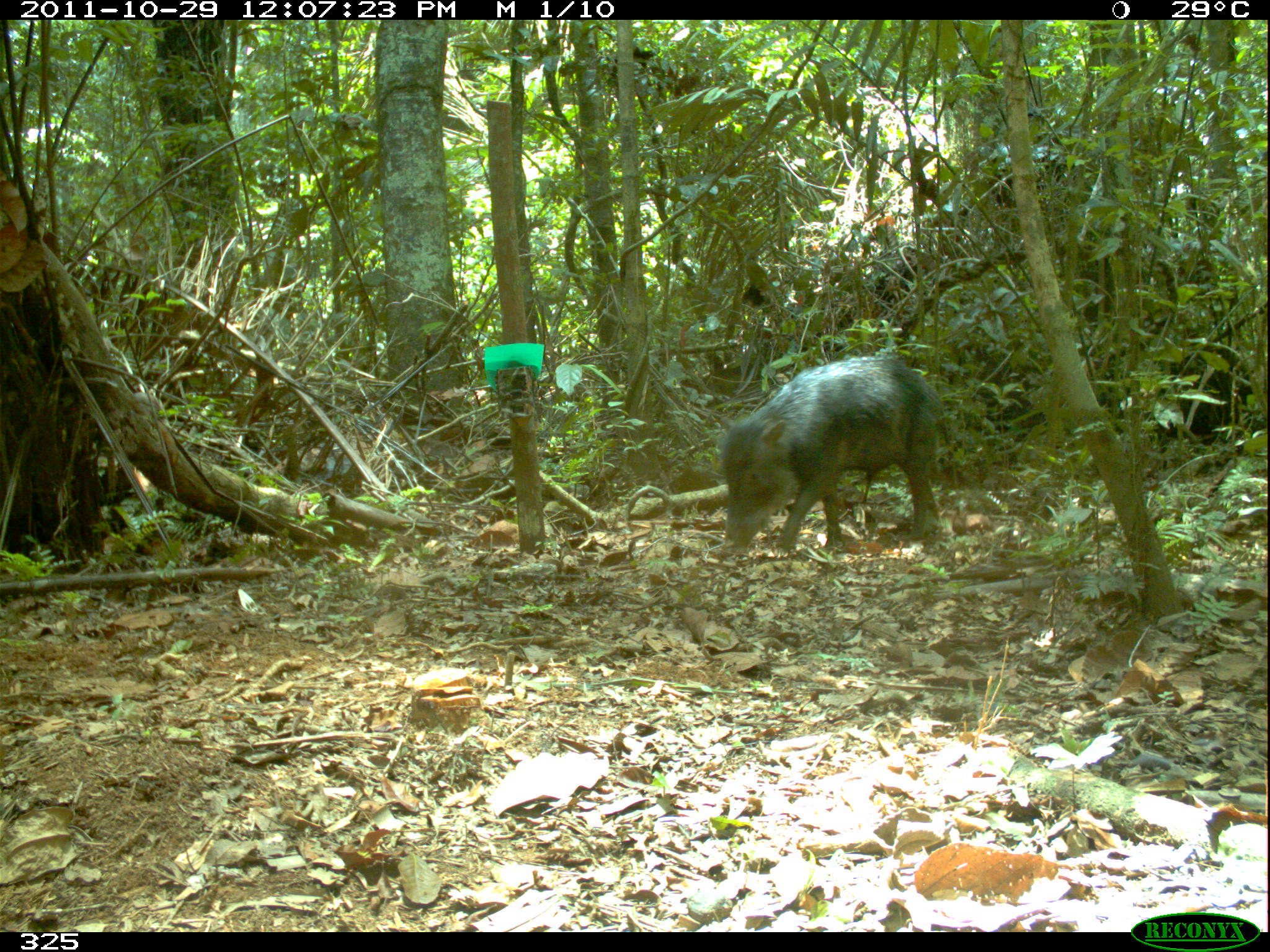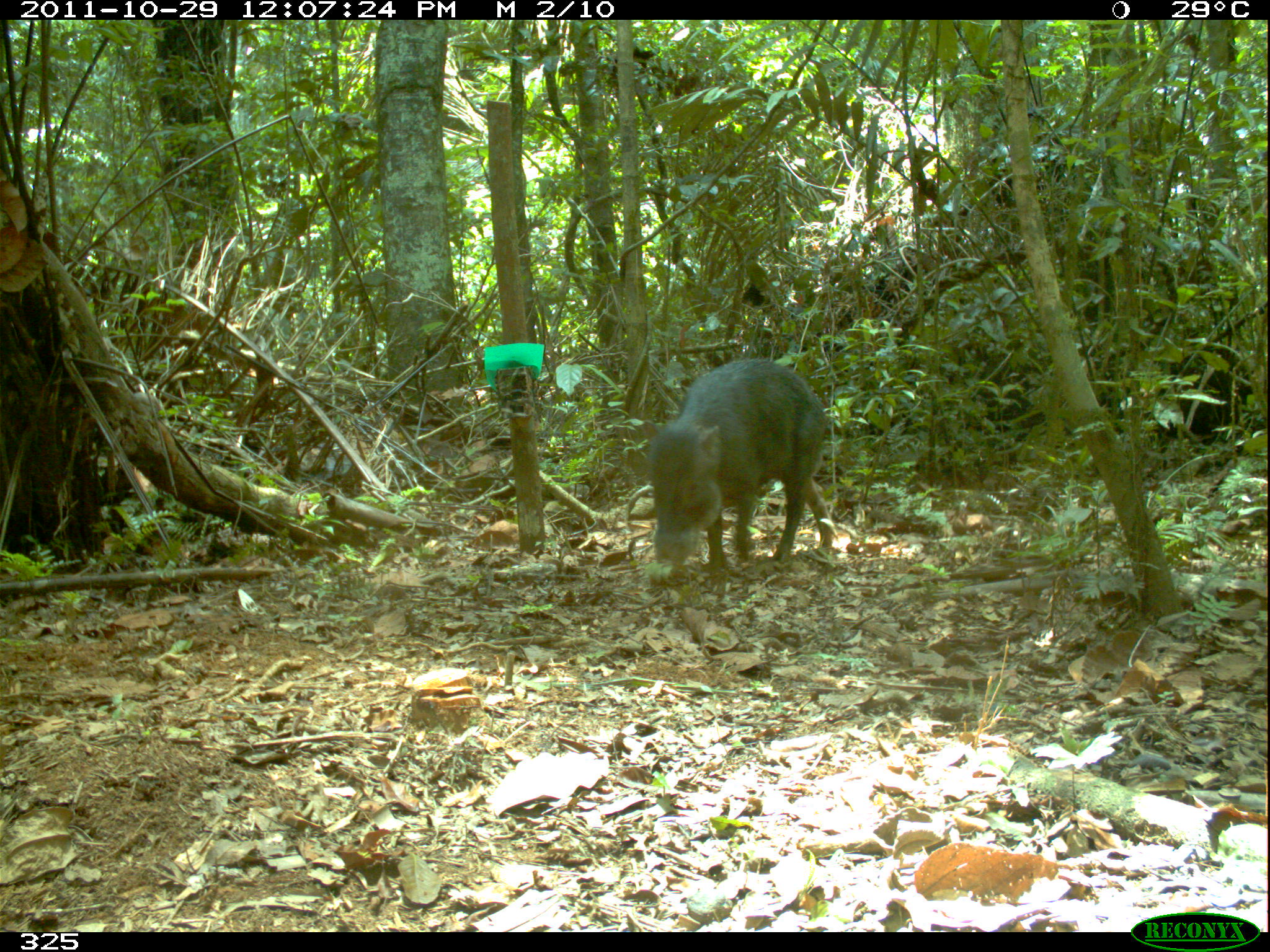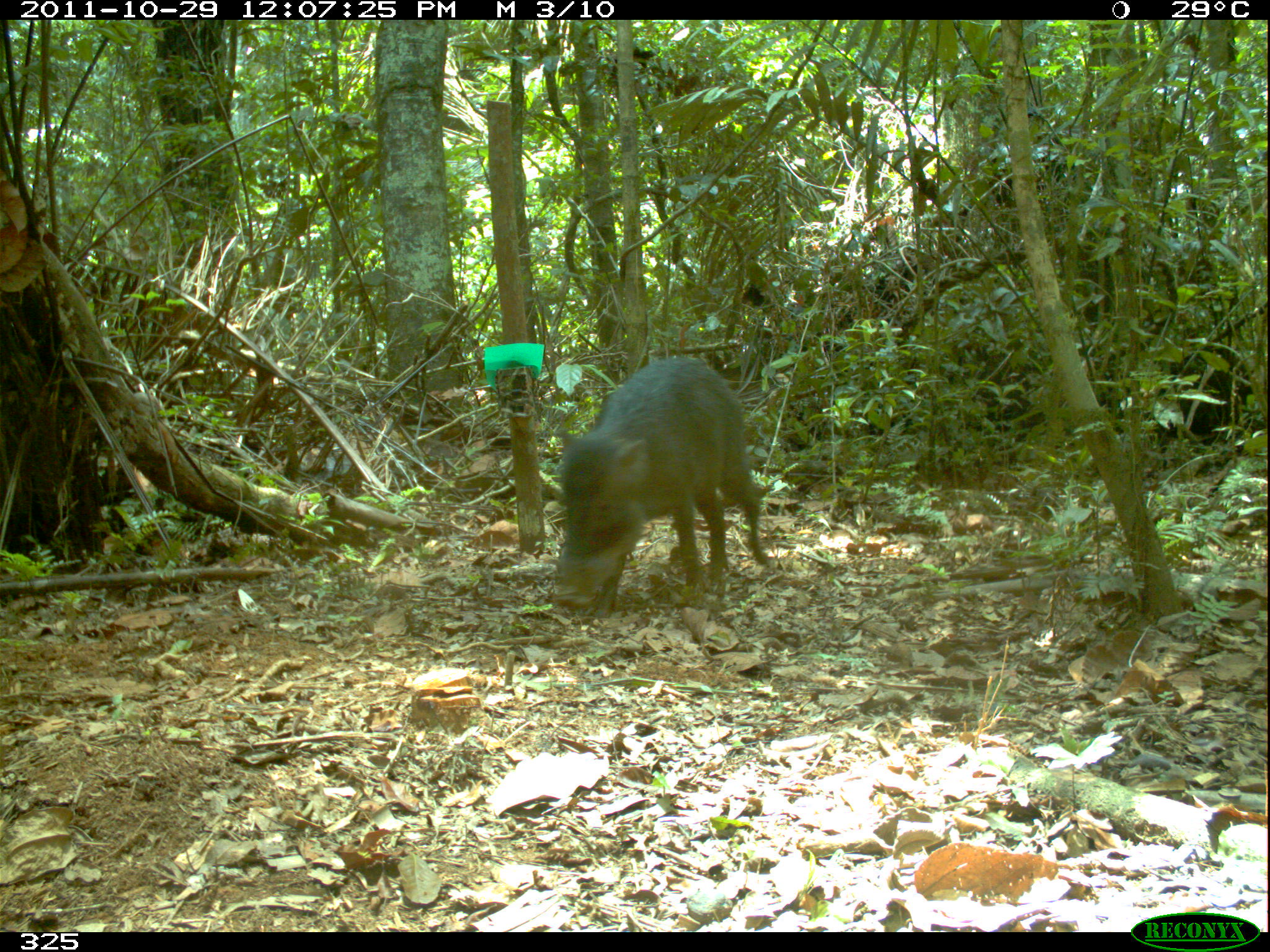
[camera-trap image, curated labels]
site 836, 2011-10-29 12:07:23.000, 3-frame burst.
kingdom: Animalia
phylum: Chordata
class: Mammalia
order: Artiodactyla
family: Tayassuidae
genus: Tayassu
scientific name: Tayassu pecari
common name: white-lipped peccary